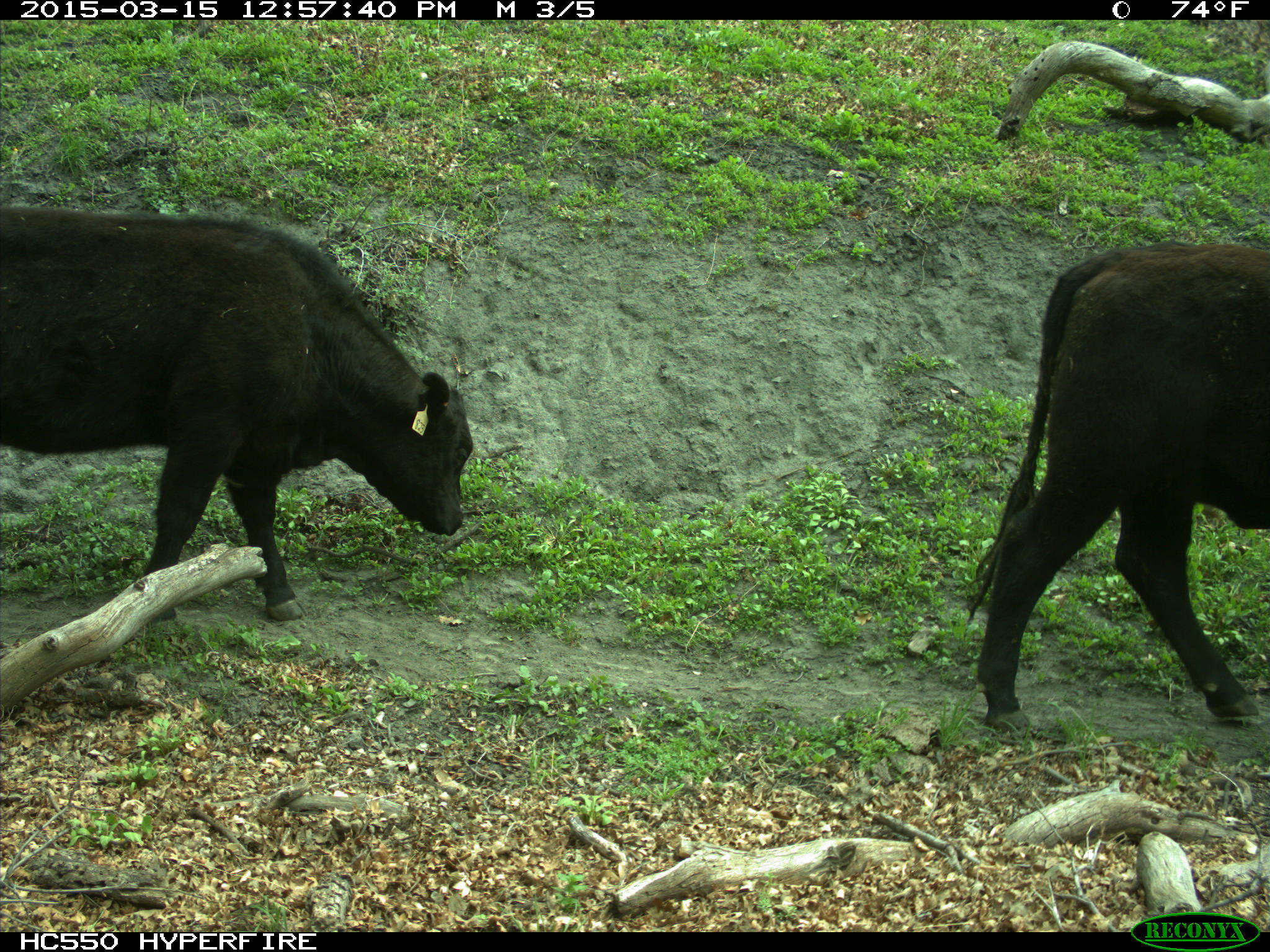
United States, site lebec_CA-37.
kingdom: Animalia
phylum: Chordata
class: Mammalia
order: Artiodactyla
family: Bovidae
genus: Bos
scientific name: Bos taurus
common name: domestic cow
Bos taurus (domestic cow).